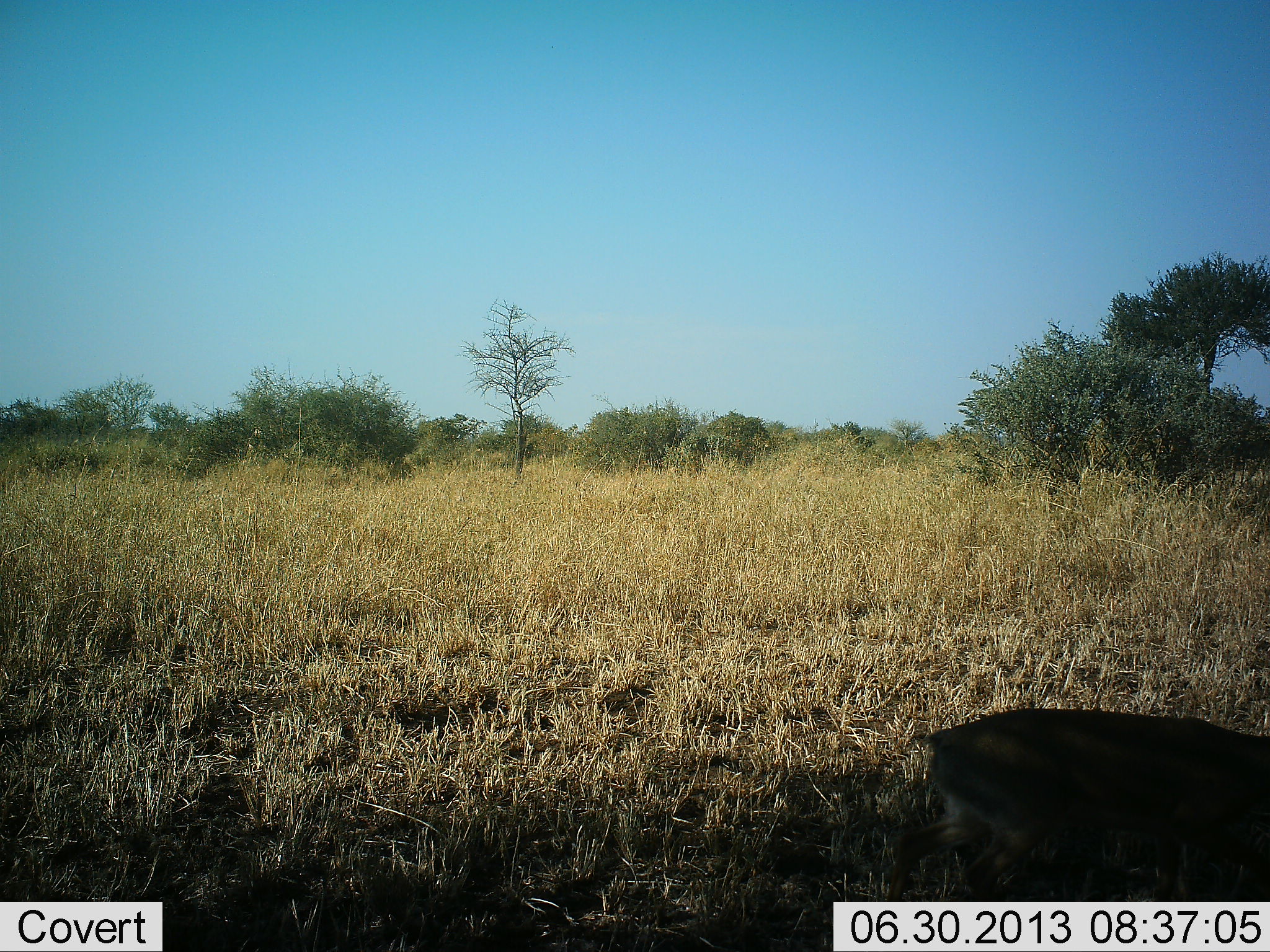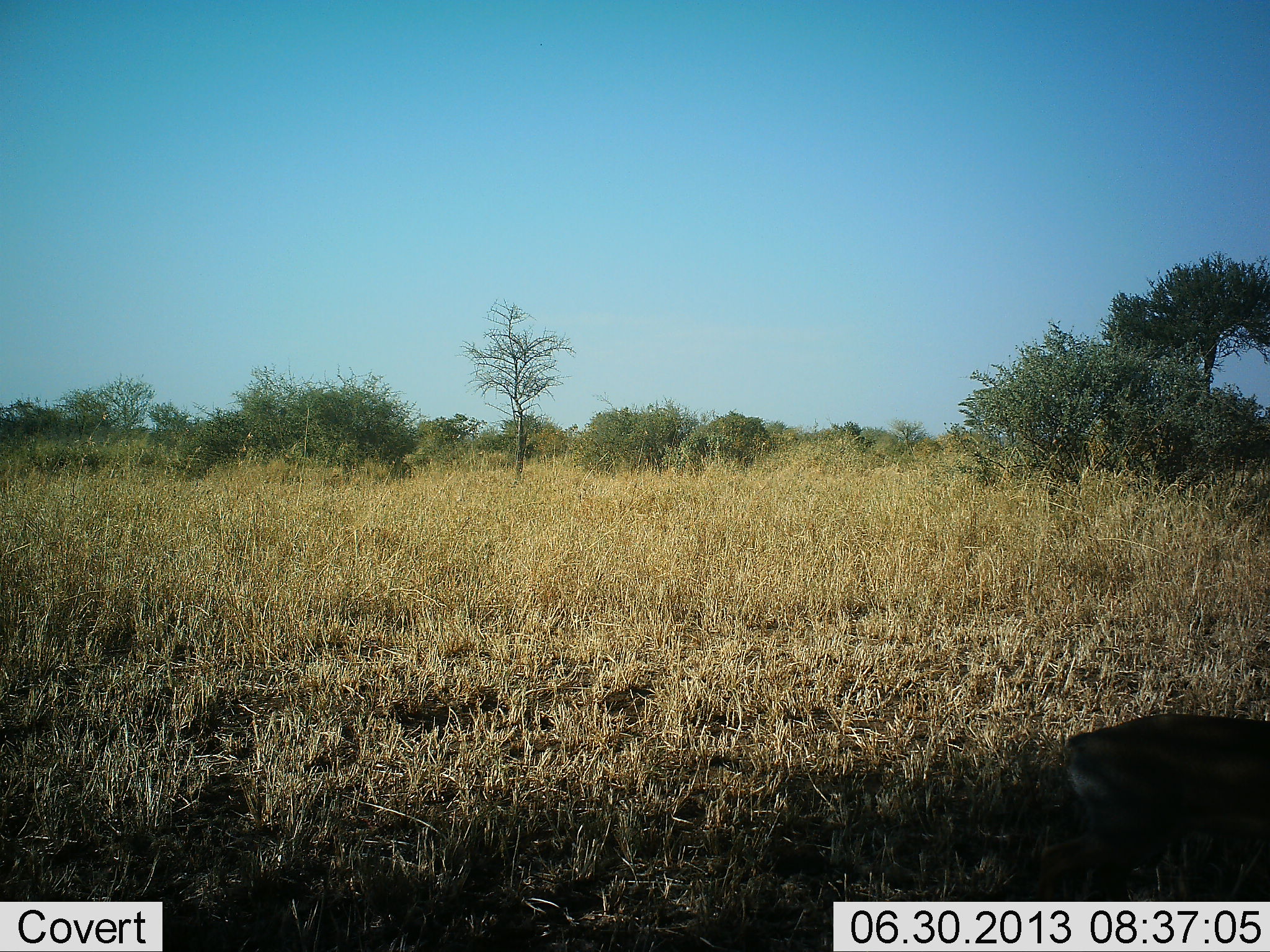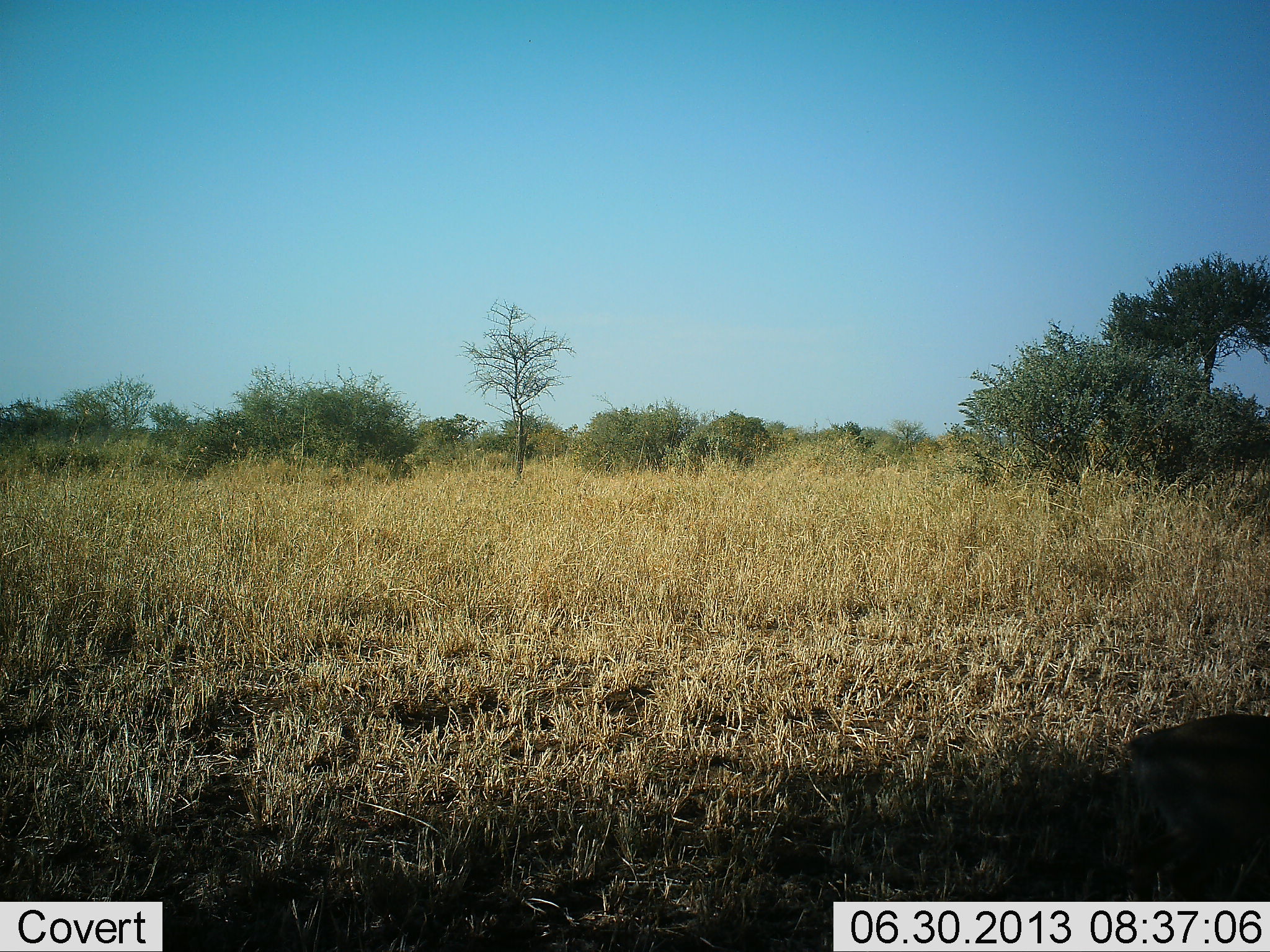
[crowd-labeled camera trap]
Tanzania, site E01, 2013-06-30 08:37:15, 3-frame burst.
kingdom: Animalia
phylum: Chordata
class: Mammalia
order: Artiodactyla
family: Bovidae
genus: Eudorcas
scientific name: Eudorcas thomsonii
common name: thomson's gazelle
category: gazellethomsons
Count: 1.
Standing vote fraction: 0%.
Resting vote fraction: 0%.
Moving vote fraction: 100%.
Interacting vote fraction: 0%.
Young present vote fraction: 0%.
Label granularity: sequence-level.